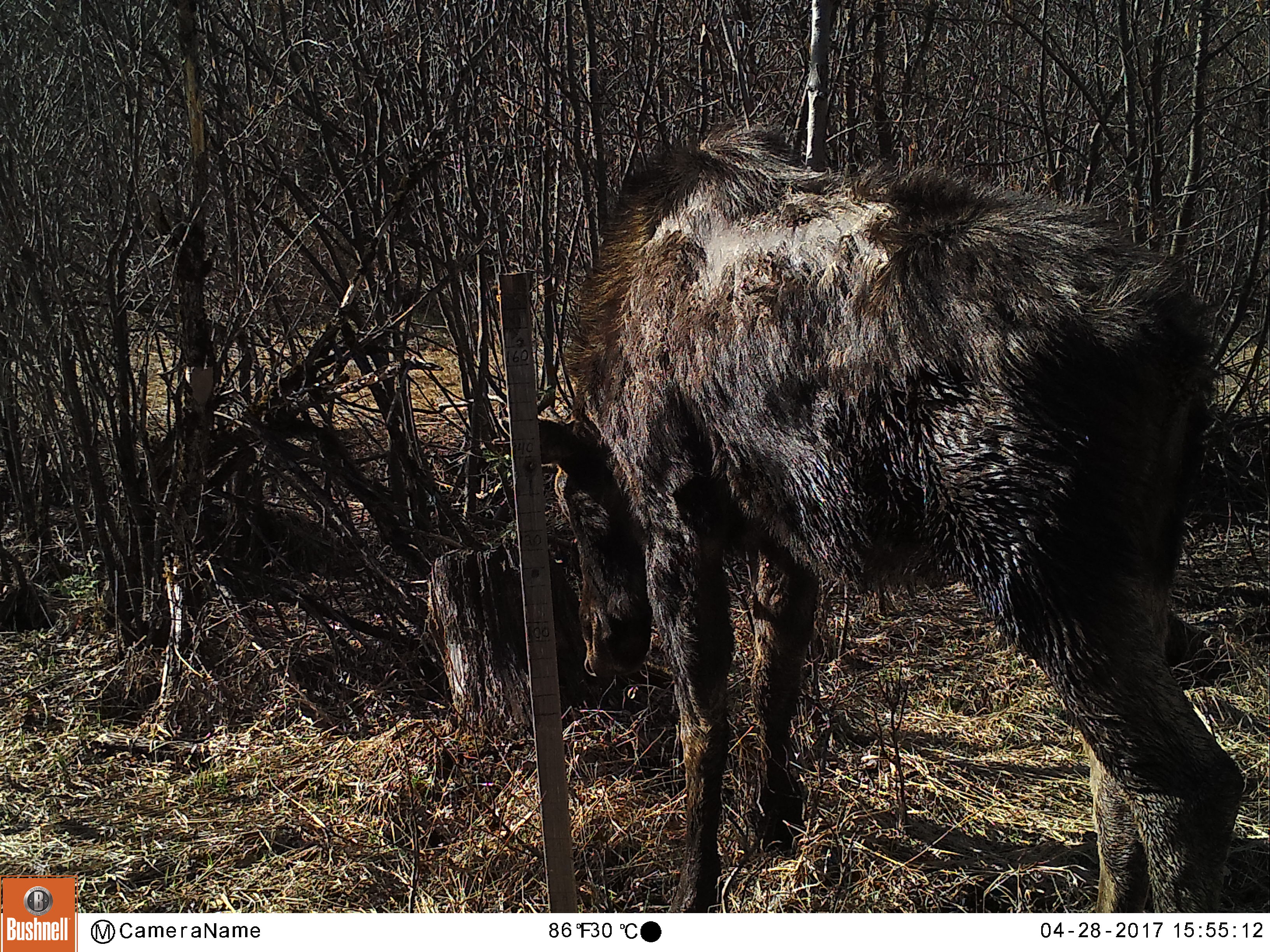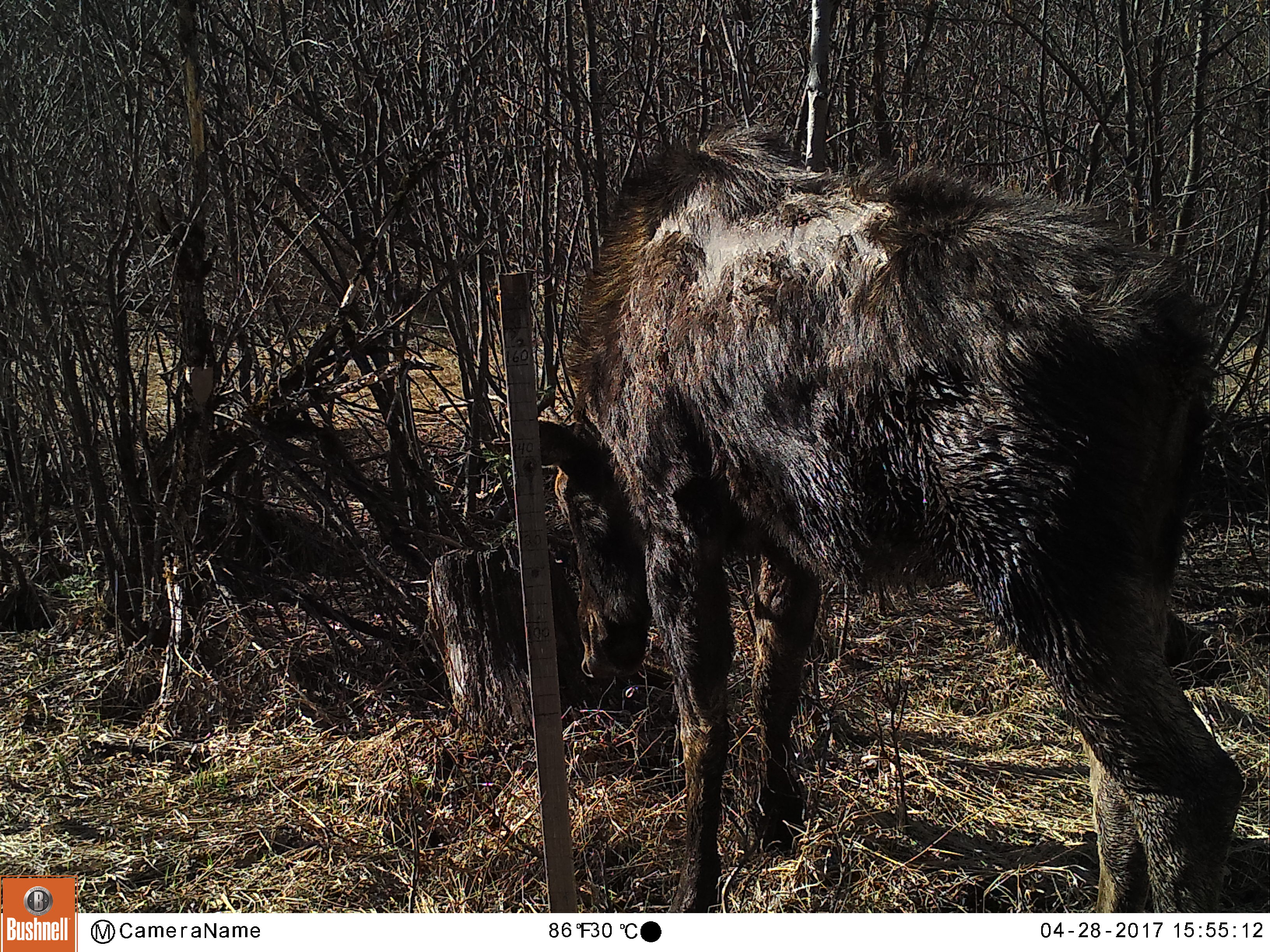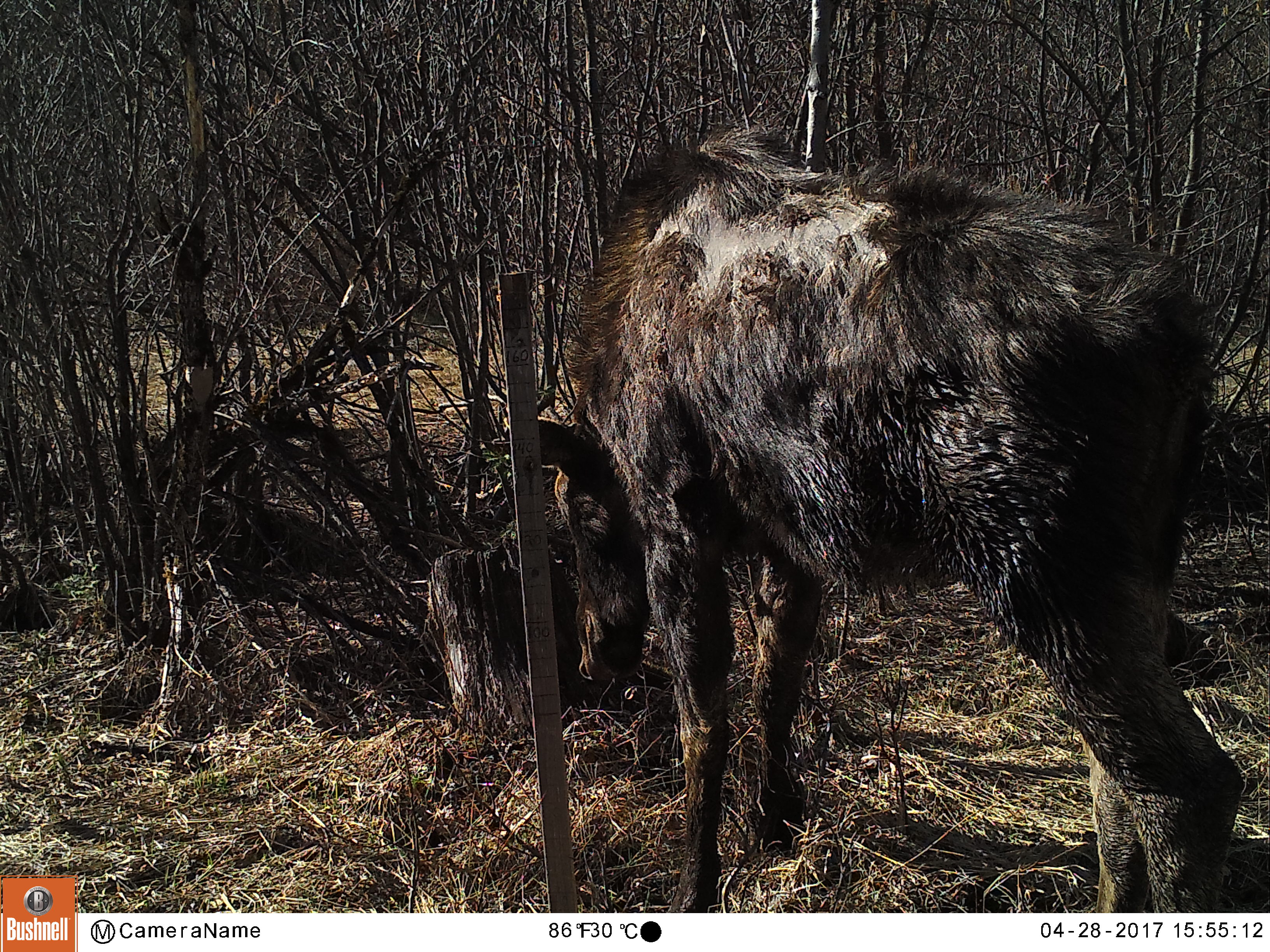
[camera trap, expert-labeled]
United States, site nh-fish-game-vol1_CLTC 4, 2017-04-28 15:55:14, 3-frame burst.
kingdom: Animalia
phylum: Chordata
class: Mammalia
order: Artiodactyla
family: Cervidae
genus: Alces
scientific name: Alces alces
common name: moose